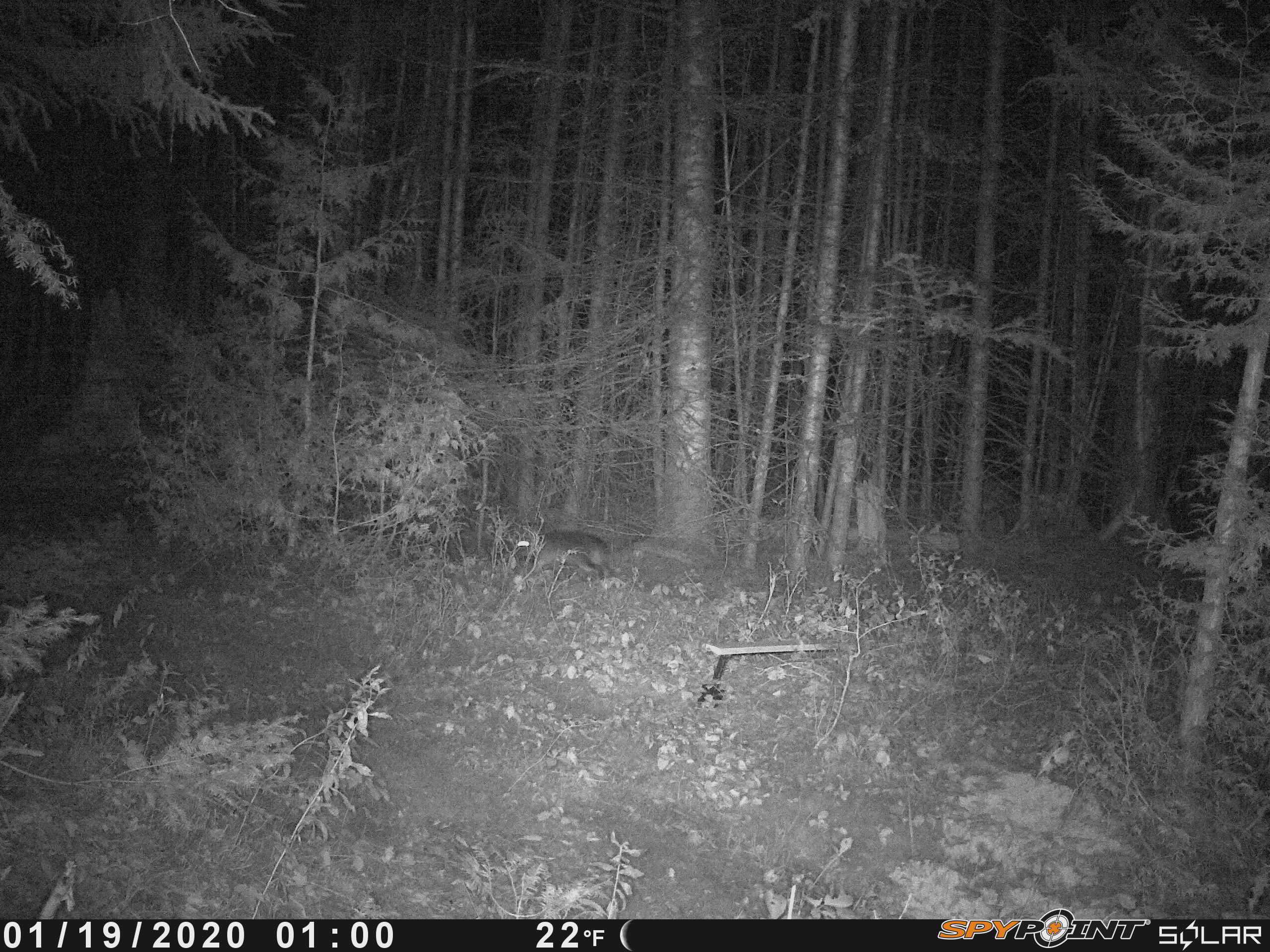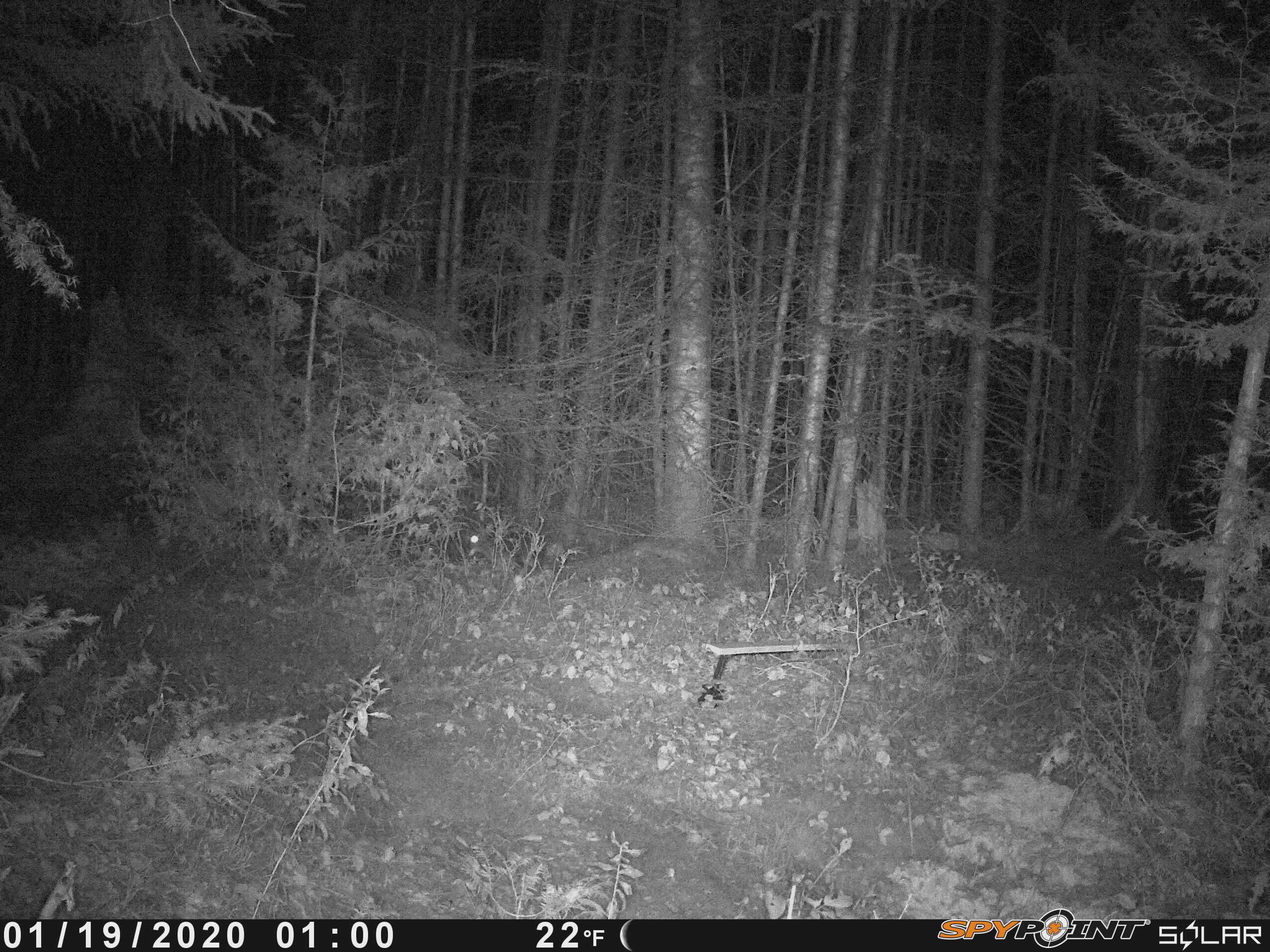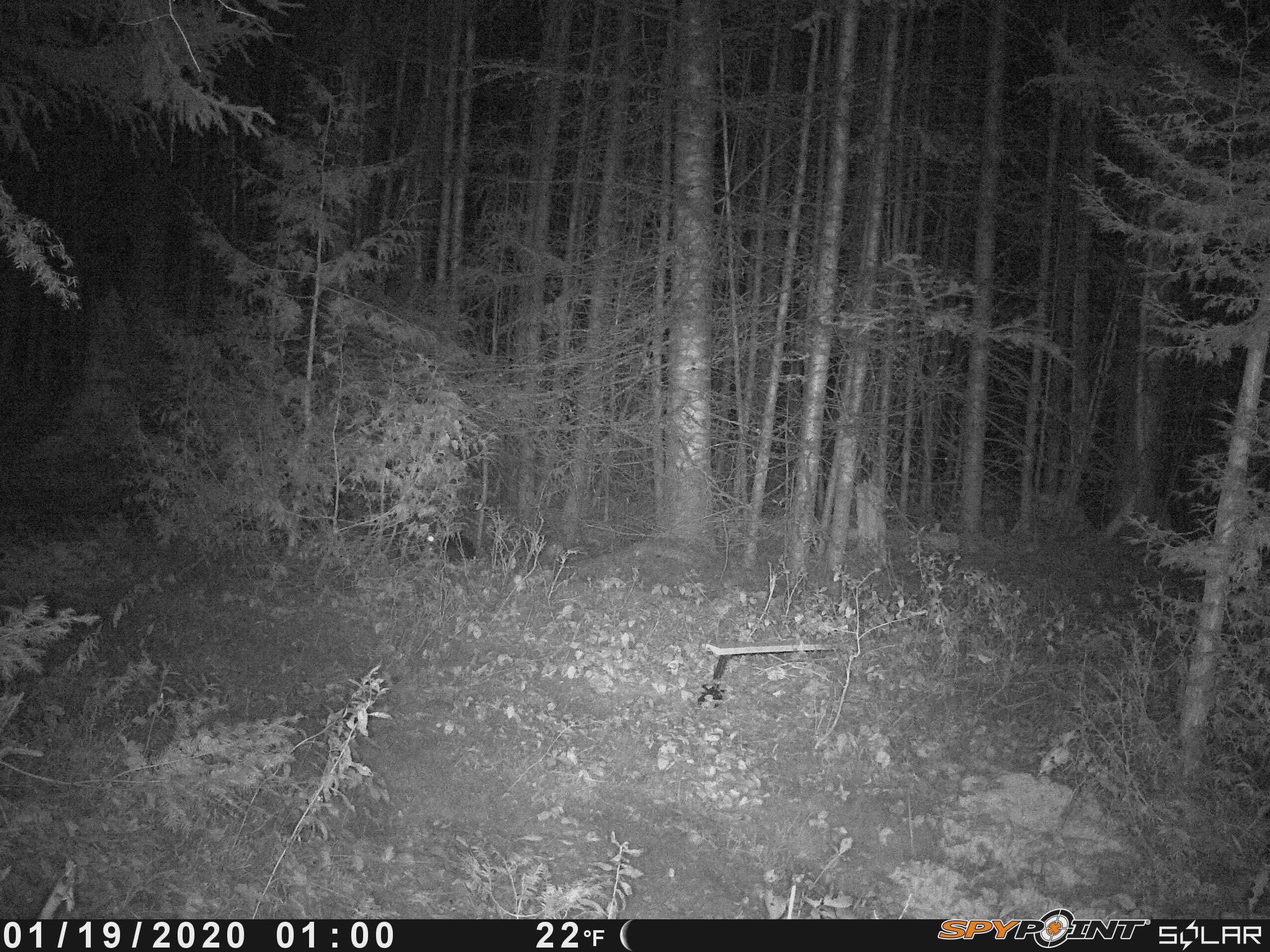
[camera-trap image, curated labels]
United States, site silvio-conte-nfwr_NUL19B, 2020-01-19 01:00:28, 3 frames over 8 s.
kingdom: Animalia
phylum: Chordata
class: Mammalia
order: Lagomorpha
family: Leporidae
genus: Lepus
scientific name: Lepus americanus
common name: snowshoe hare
Snowshoe hare (Lepus americanus).